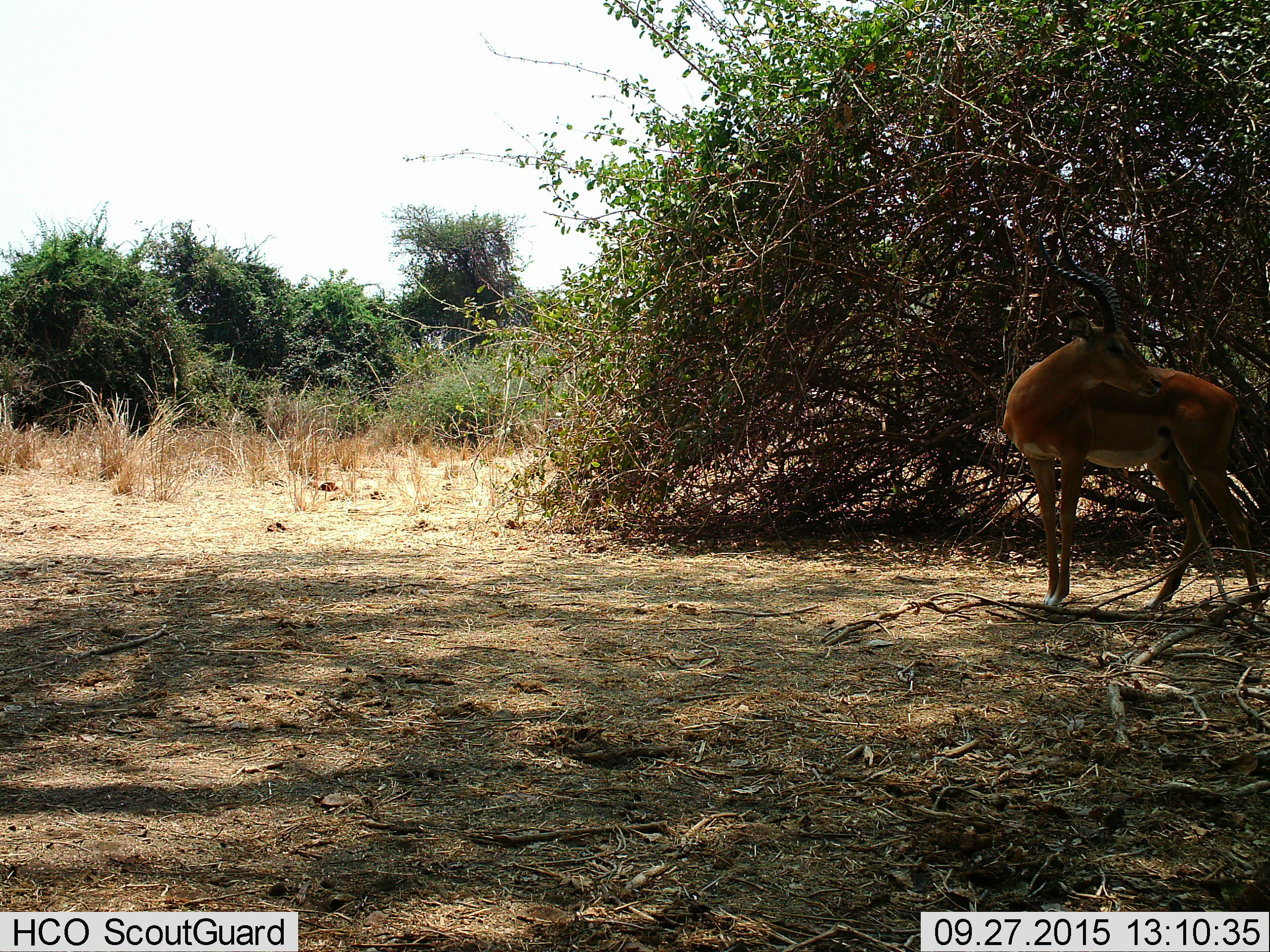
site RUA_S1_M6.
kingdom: Animalia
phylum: Chordata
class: Mammalia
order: Artiodactyla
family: Bovidae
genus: Aepyceros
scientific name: Aepyceros melampus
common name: impala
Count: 1.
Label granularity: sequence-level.